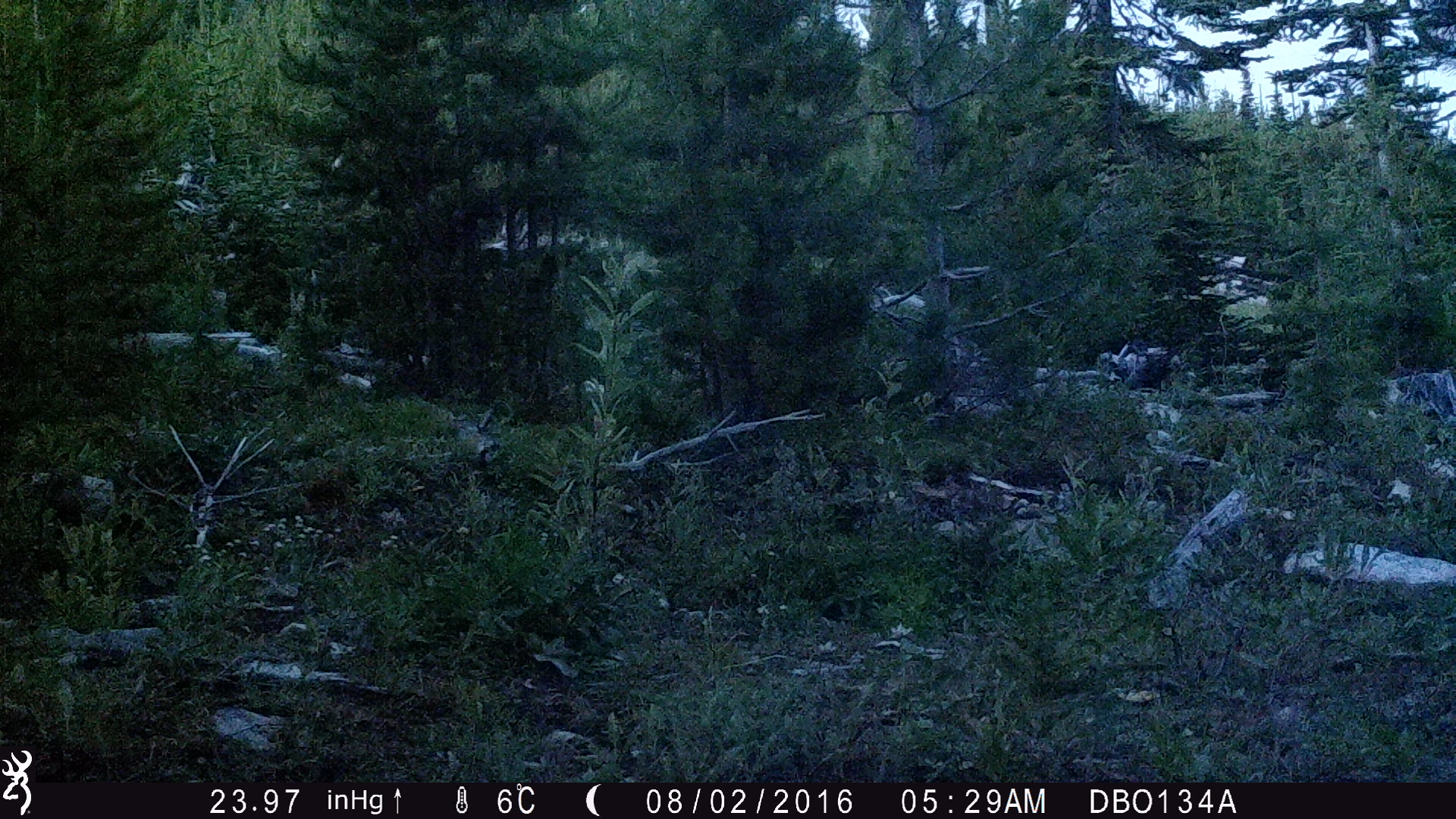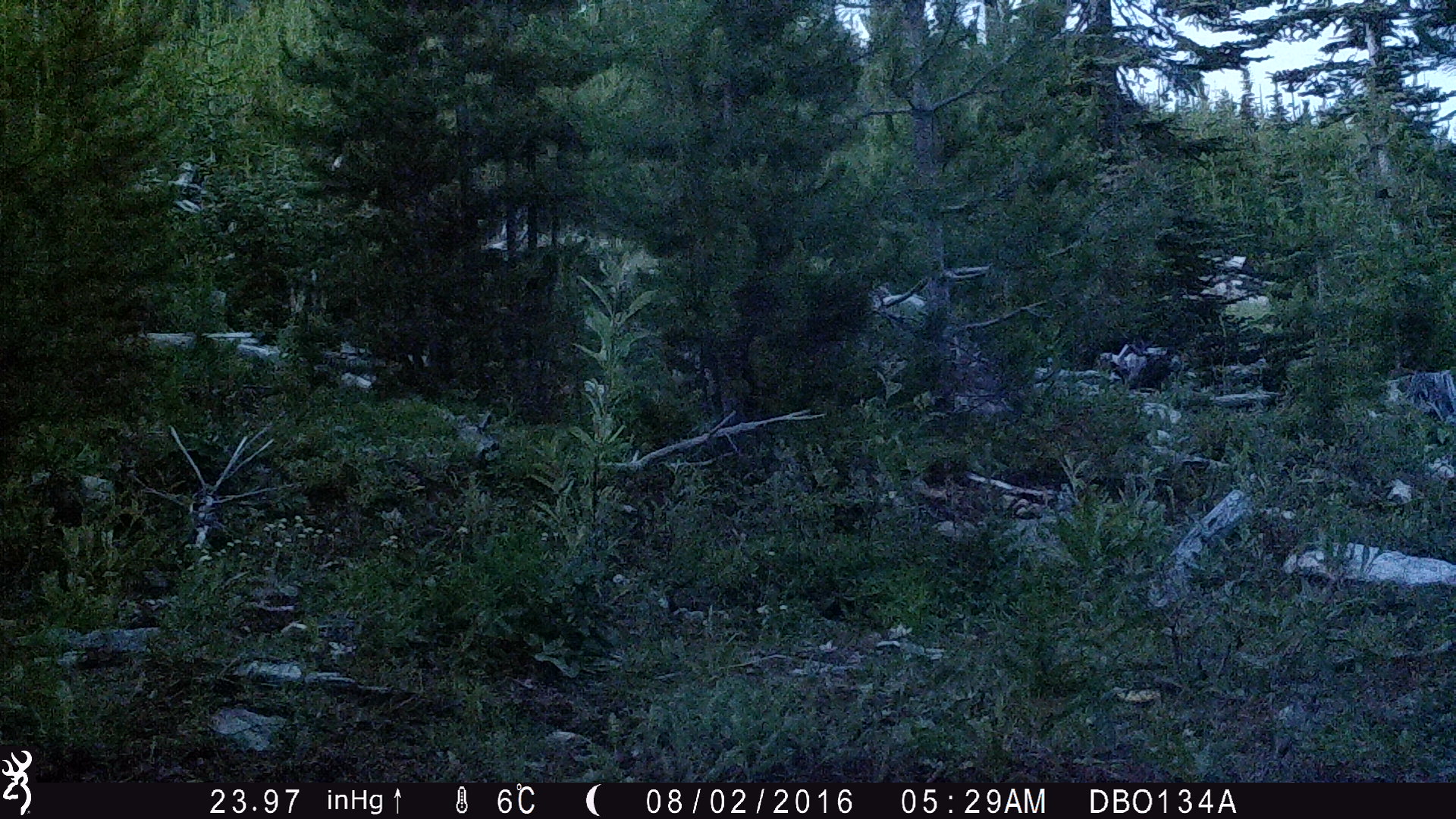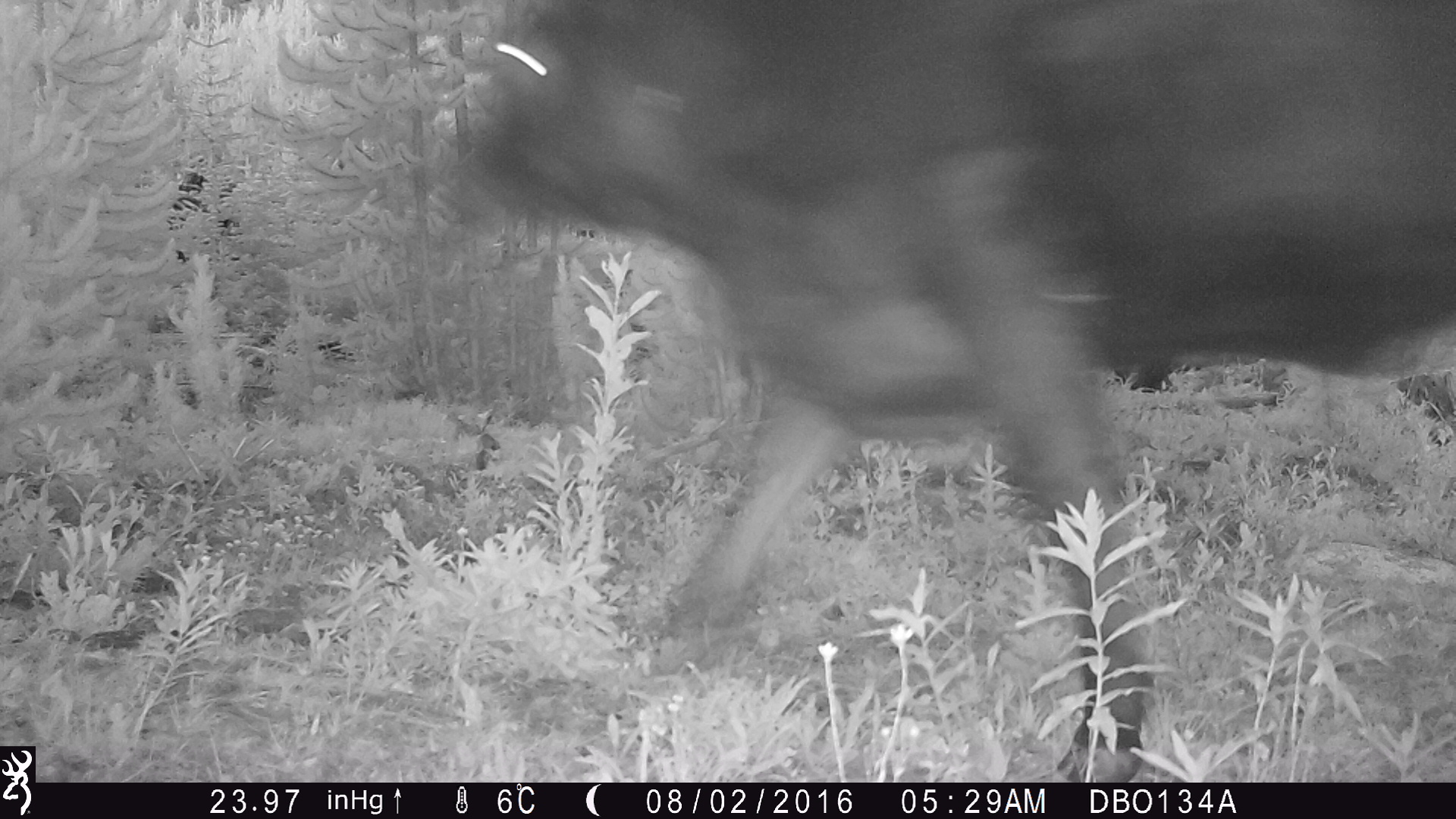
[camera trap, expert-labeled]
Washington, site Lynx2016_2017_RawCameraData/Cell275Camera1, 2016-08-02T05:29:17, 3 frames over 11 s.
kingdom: Animalia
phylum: Chordata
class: Mammalia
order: Artiodactyla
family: Bovidae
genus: Bos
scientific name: Bos taurus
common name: domestic cattle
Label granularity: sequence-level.